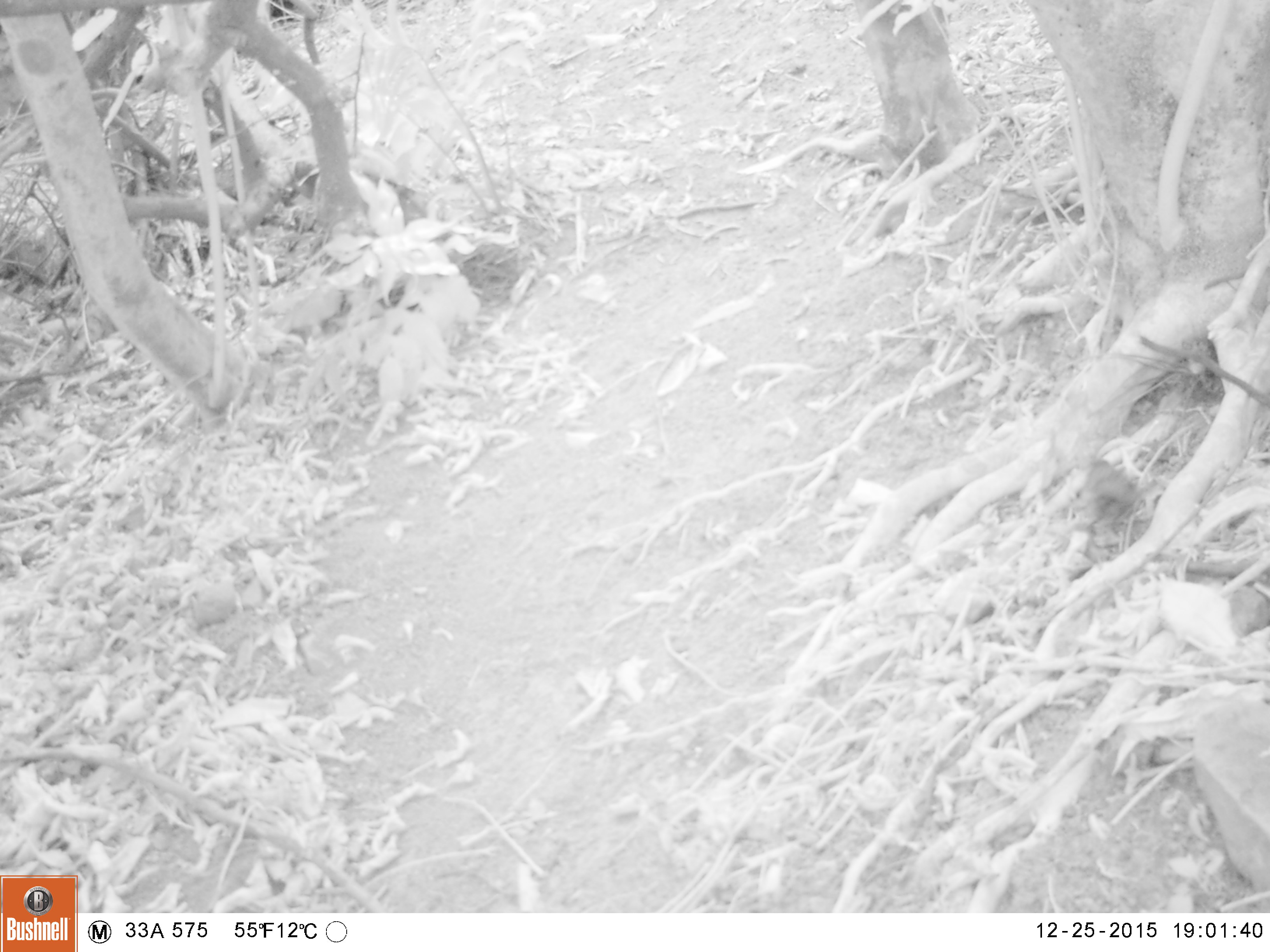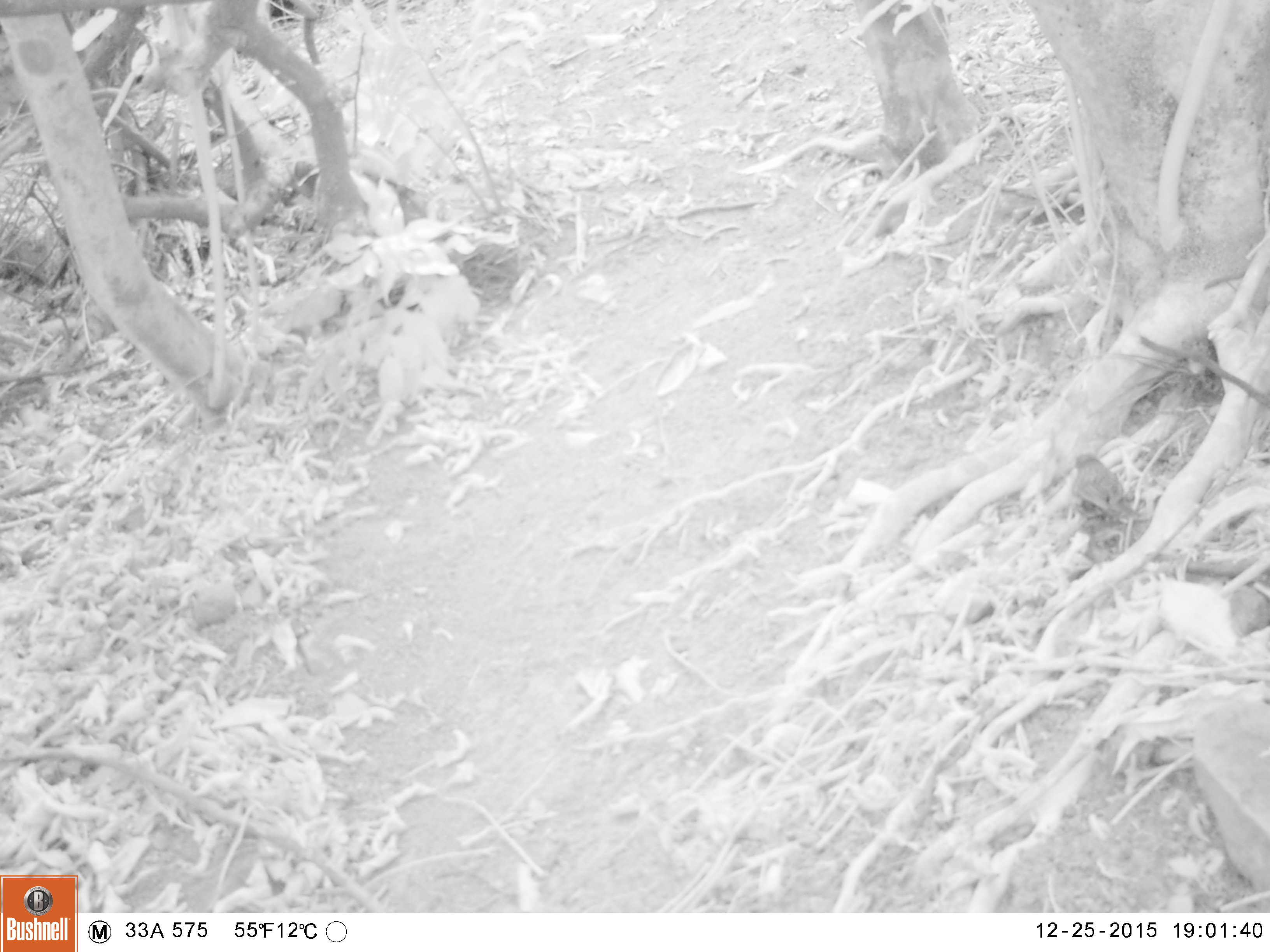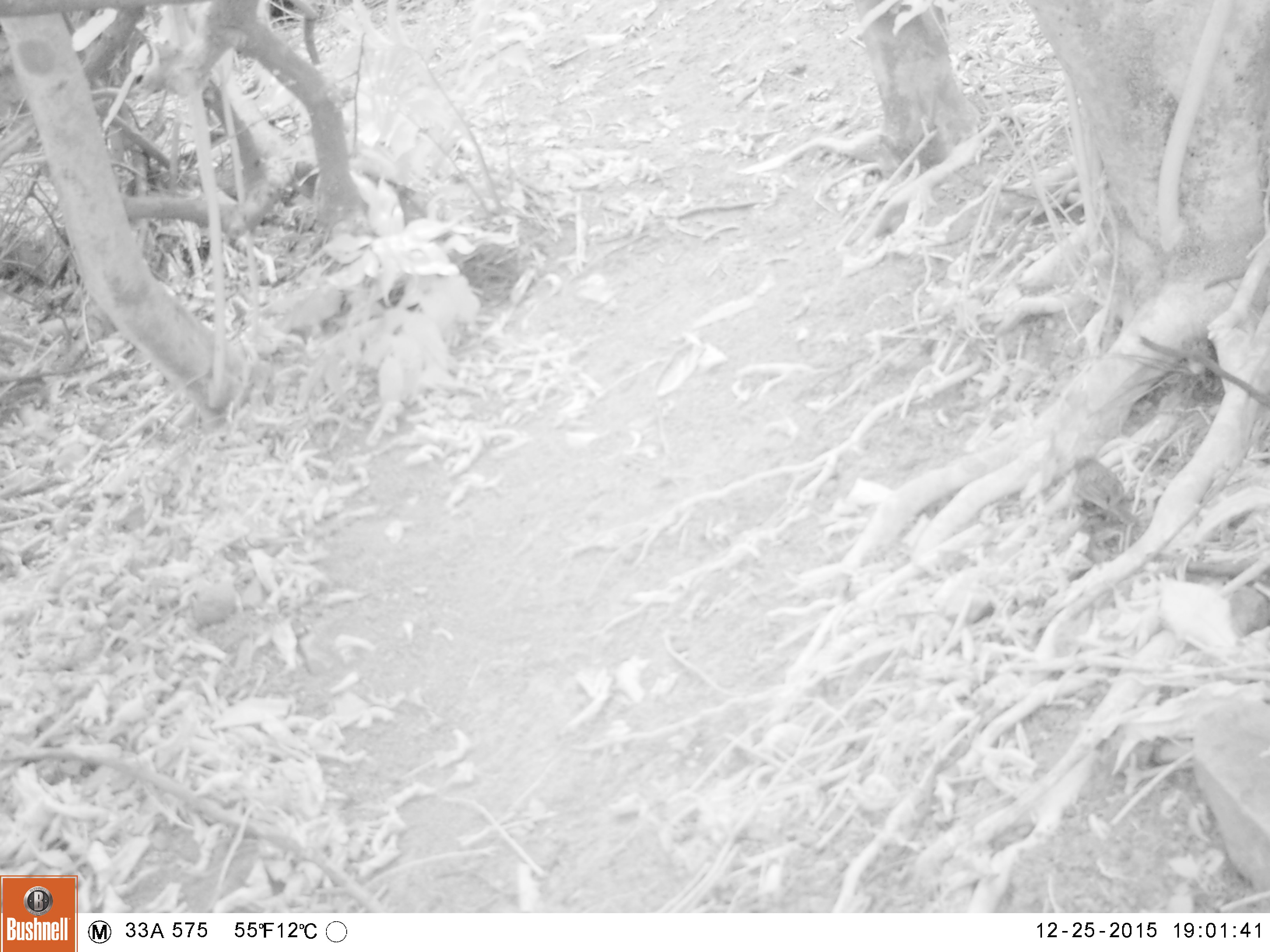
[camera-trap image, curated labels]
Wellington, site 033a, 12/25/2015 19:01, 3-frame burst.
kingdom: Animalia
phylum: Chordata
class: Aves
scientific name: Aves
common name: bird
Bird (Aves).